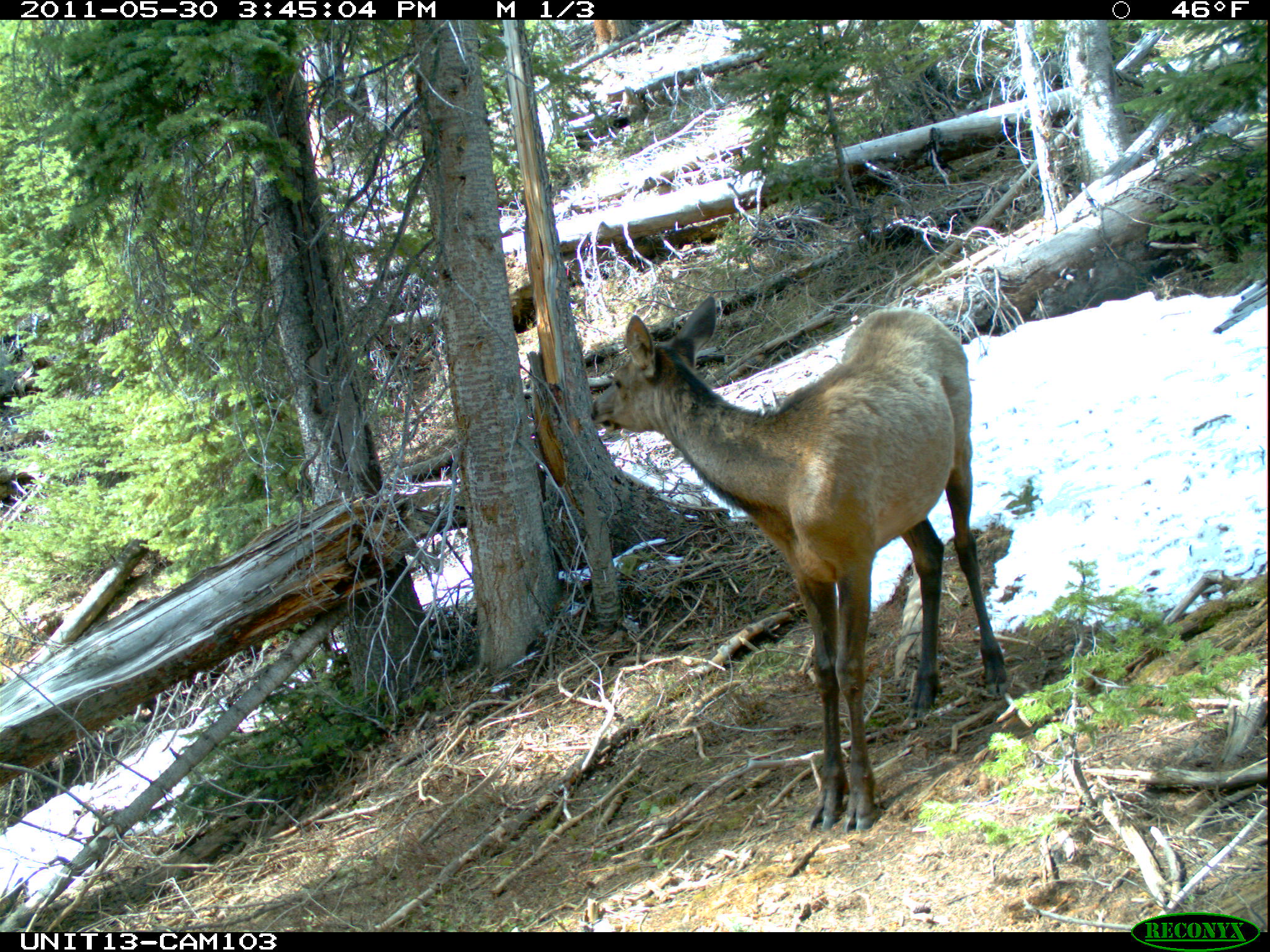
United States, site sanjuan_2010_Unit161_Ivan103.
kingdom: Animalia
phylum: Chordata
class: Mammalia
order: Artiodactyla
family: Cervidae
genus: Cervus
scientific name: Cervus elaphus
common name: red deer